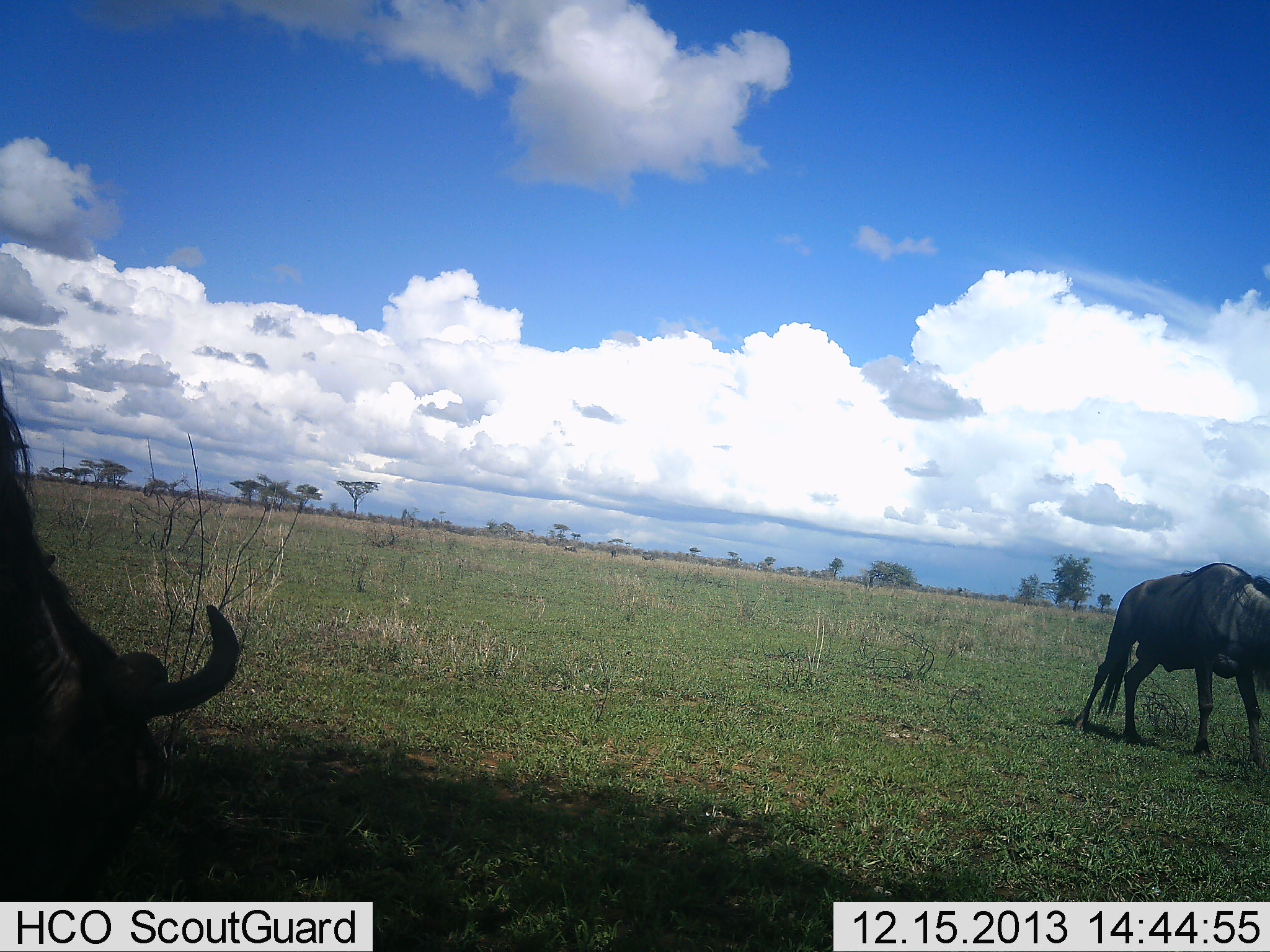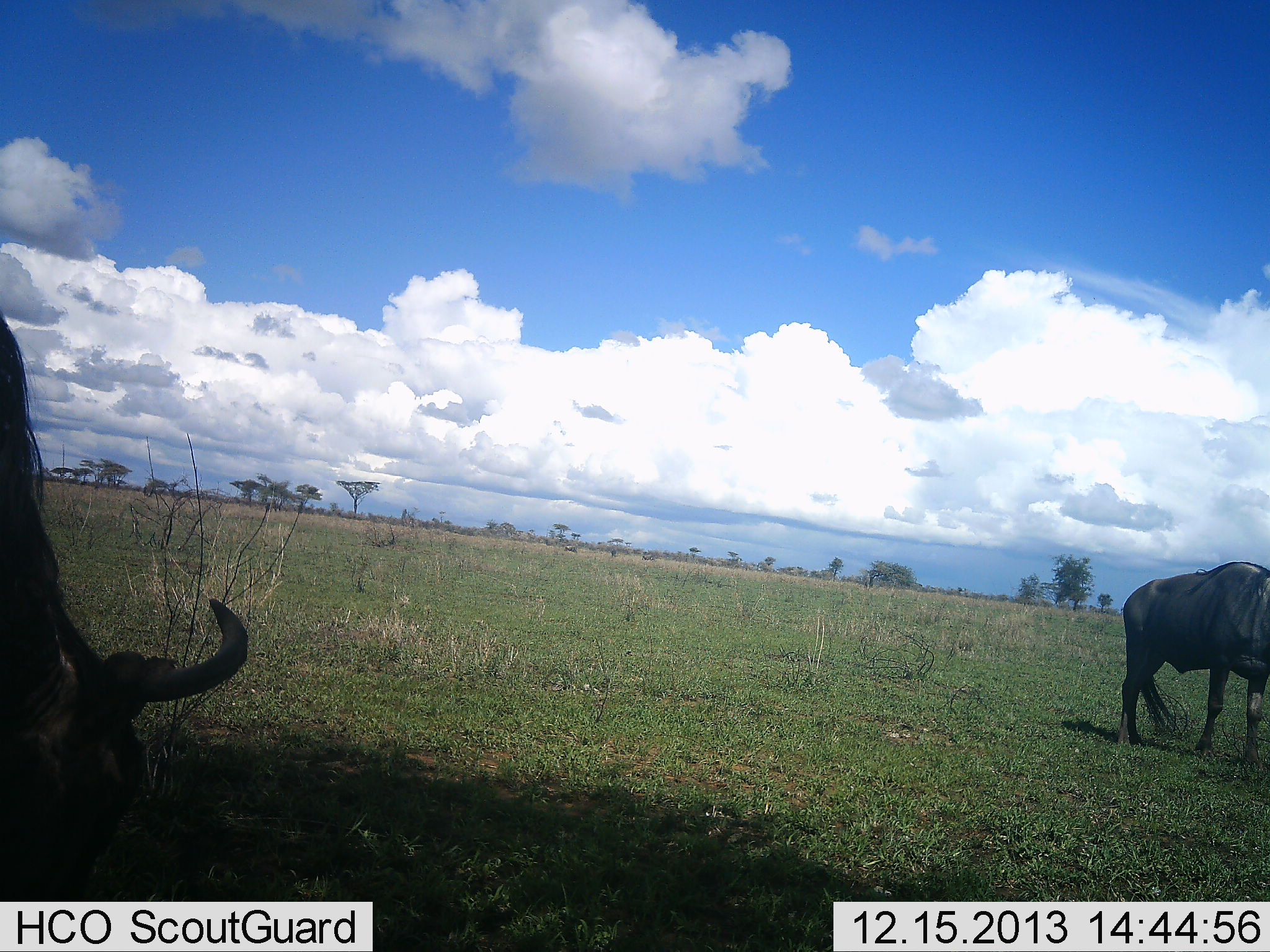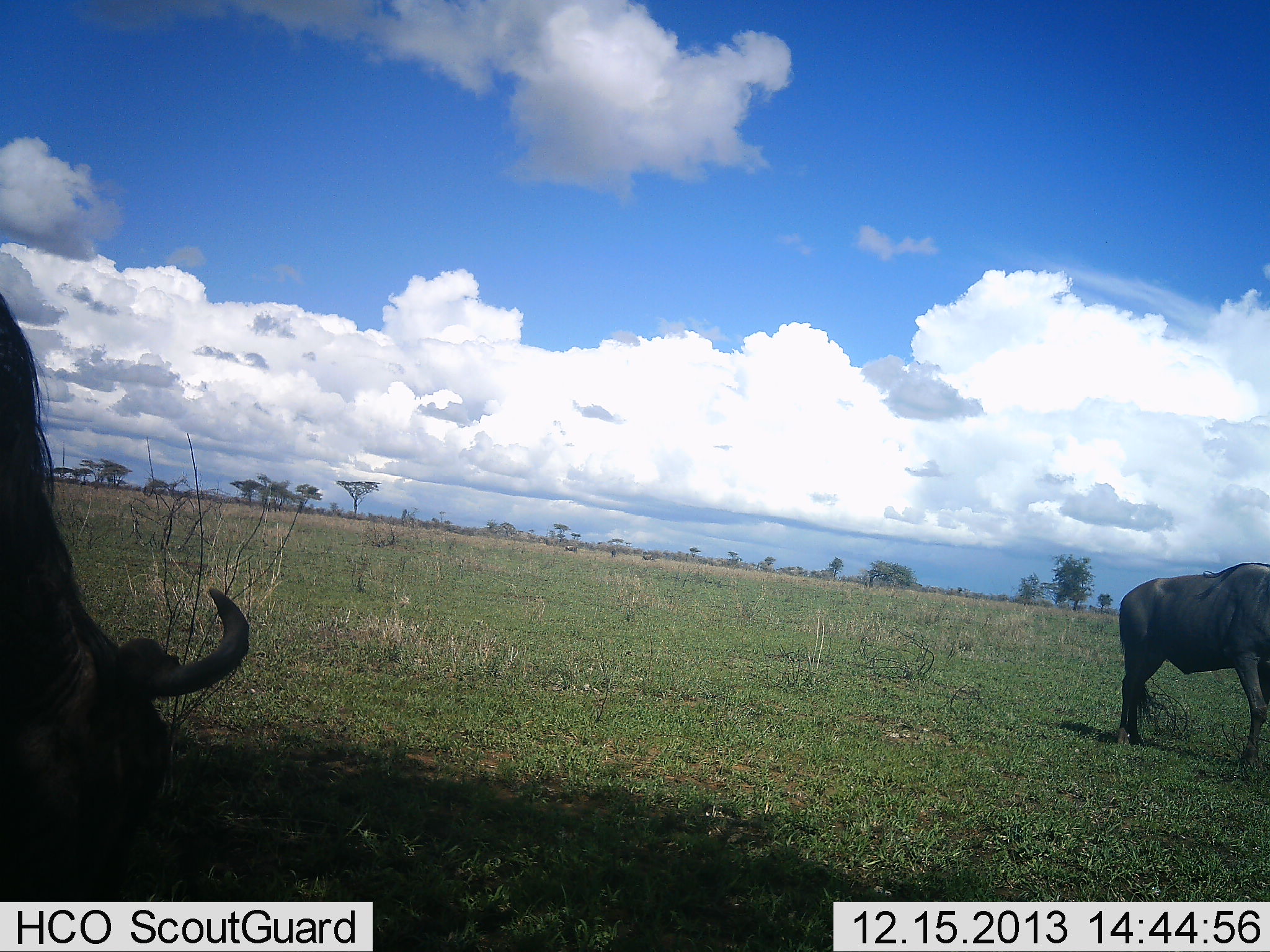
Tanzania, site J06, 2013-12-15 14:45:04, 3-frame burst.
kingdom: Animalia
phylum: Chordata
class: Mammalia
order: Artiodactyla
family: Bovidae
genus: Connochaetes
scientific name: Connochaetes taurinus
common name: blue wildebeest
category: wildebeest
Wildebeest (blue wildebeest) (Connochaetes taurinus), count 2. Behavior (volunteer vote fractions): standing 10%, resting 0%, moving 10%, interacting 0%. Young present (vote fraction): 0%. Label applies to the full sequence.